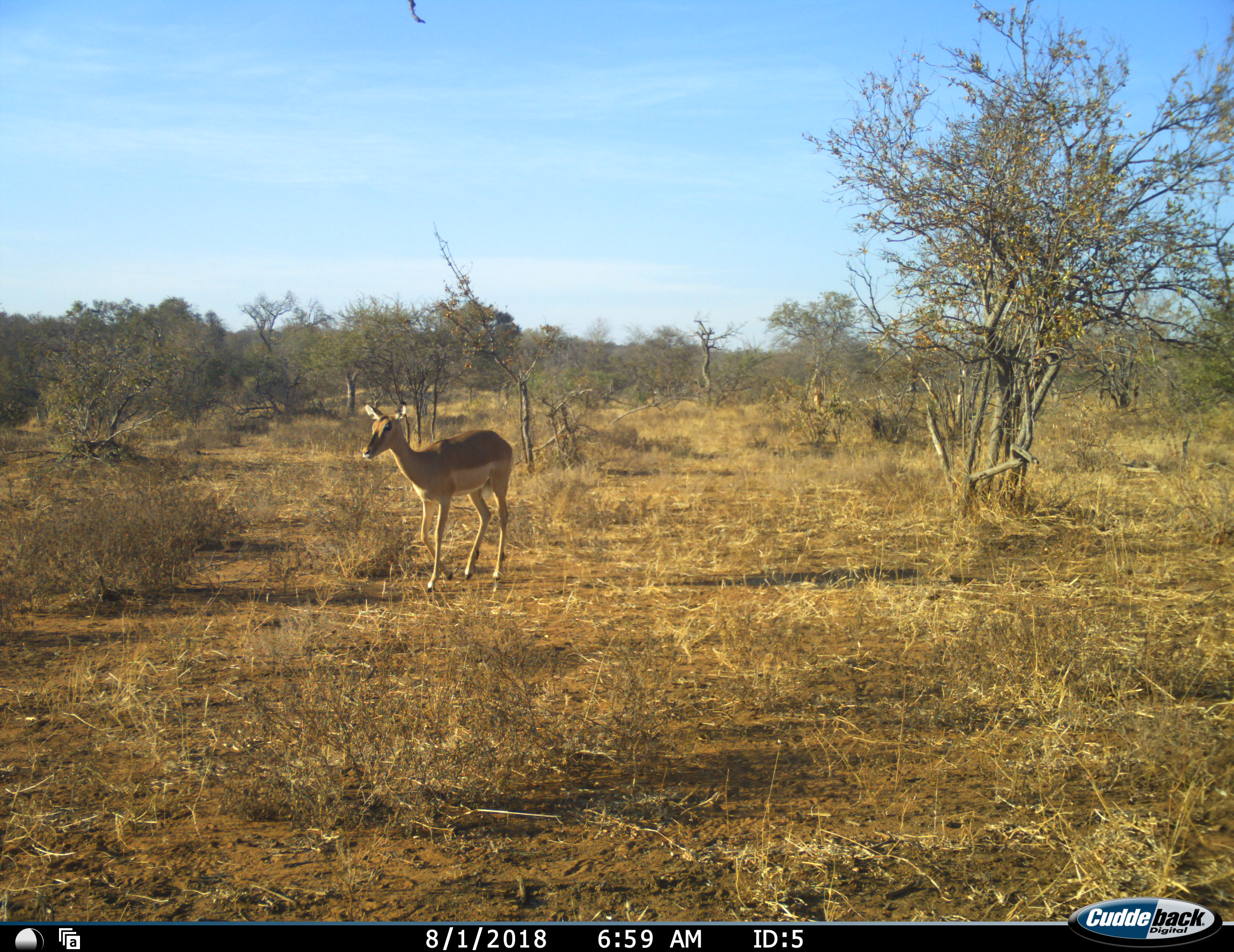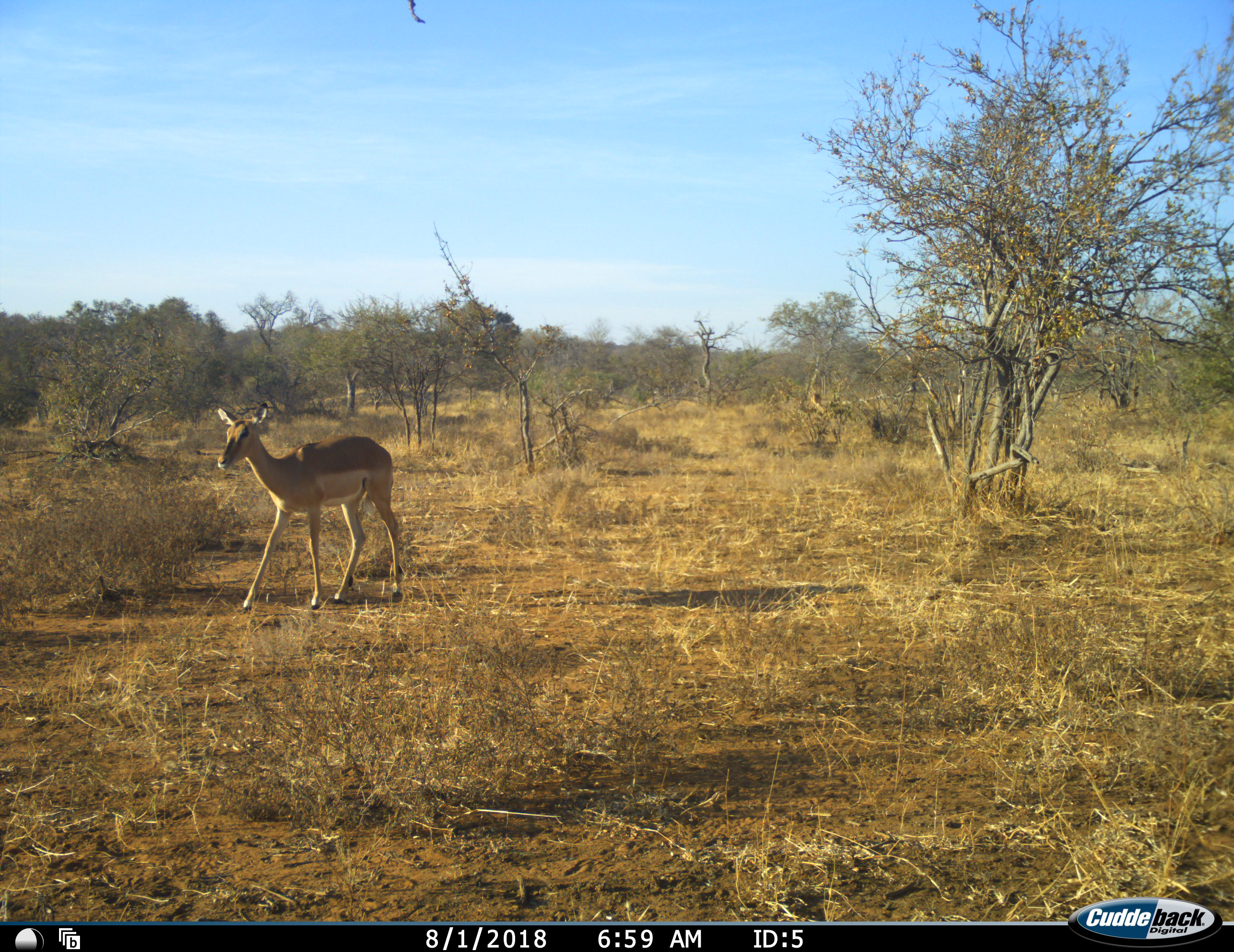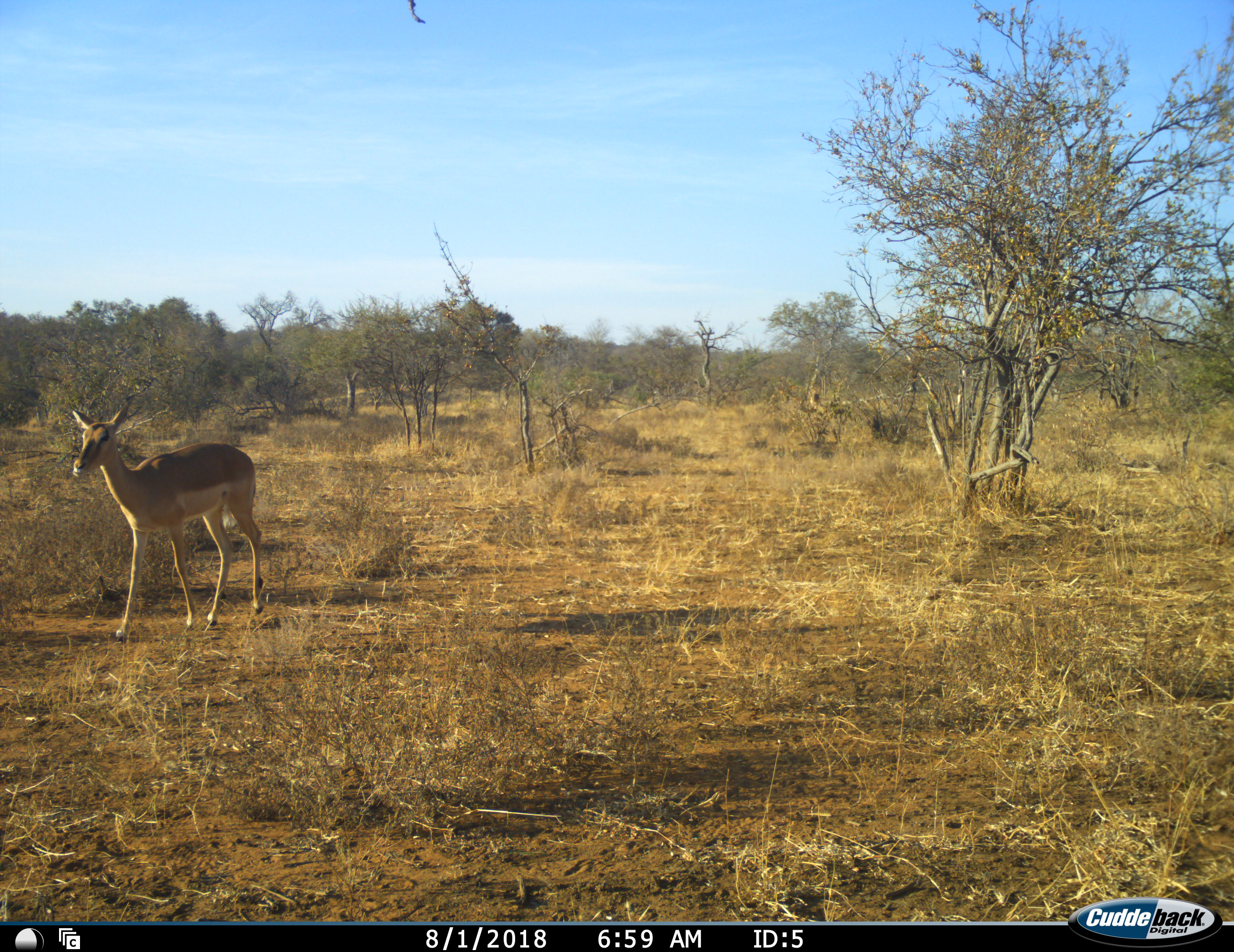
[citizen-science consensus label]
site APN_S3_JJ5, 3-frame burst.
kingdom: Animalia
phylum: Chordata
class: Mammalia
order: Artiodactyla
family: Bovidae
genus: Aepyceros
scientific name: Aepyceros melampus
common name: impala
Impala (Aepyceros melampus), count 1. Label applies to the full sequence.